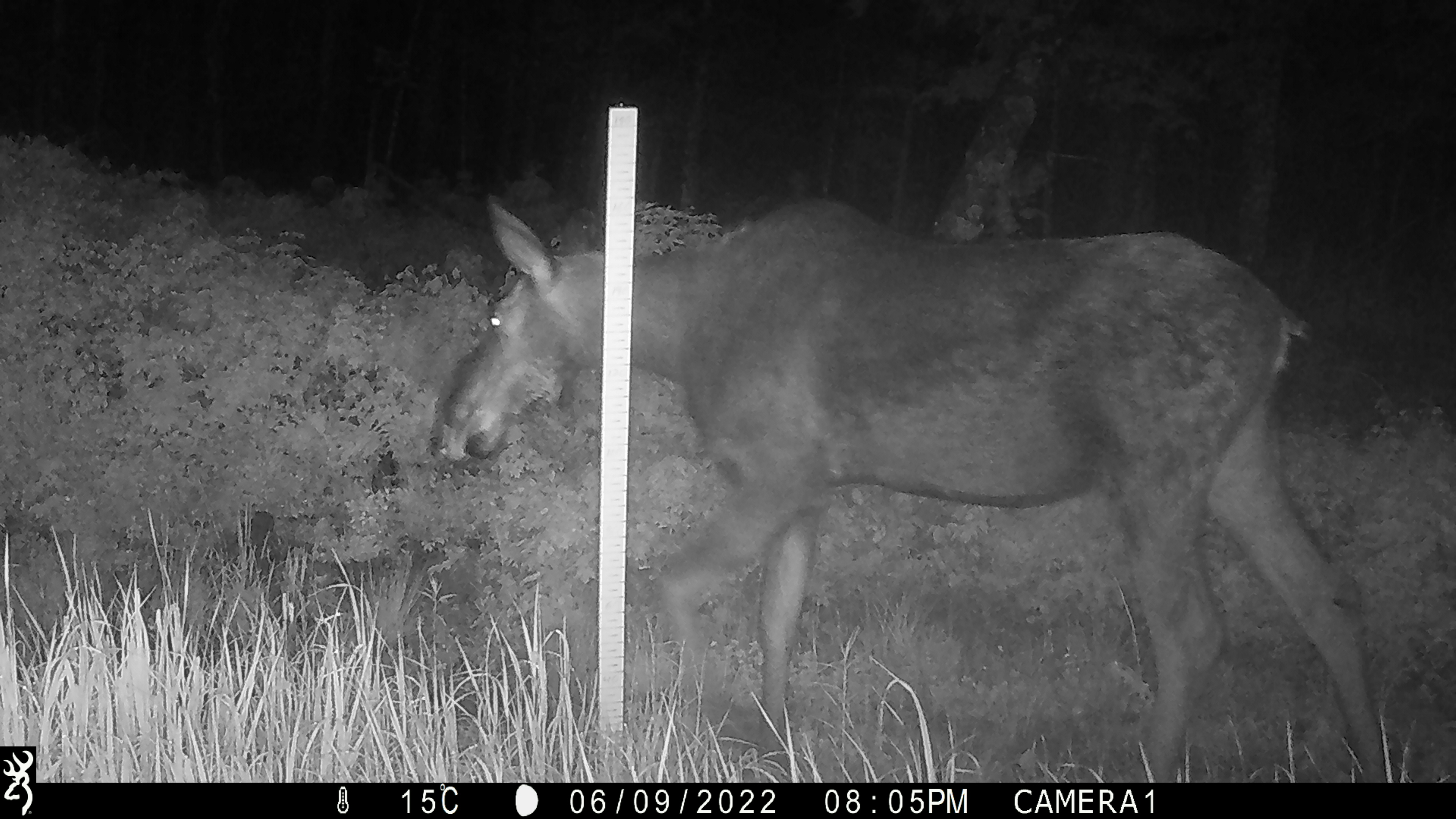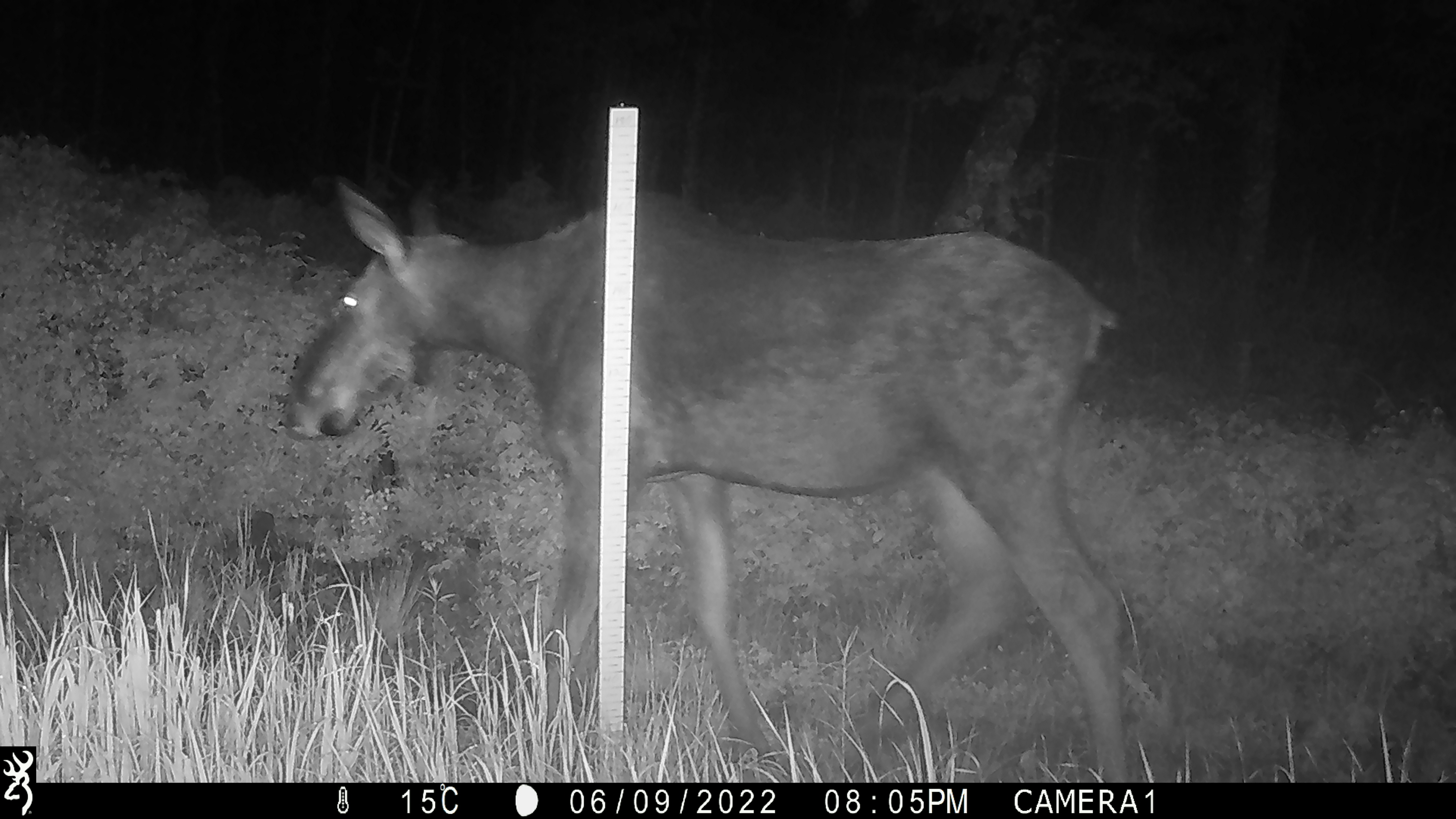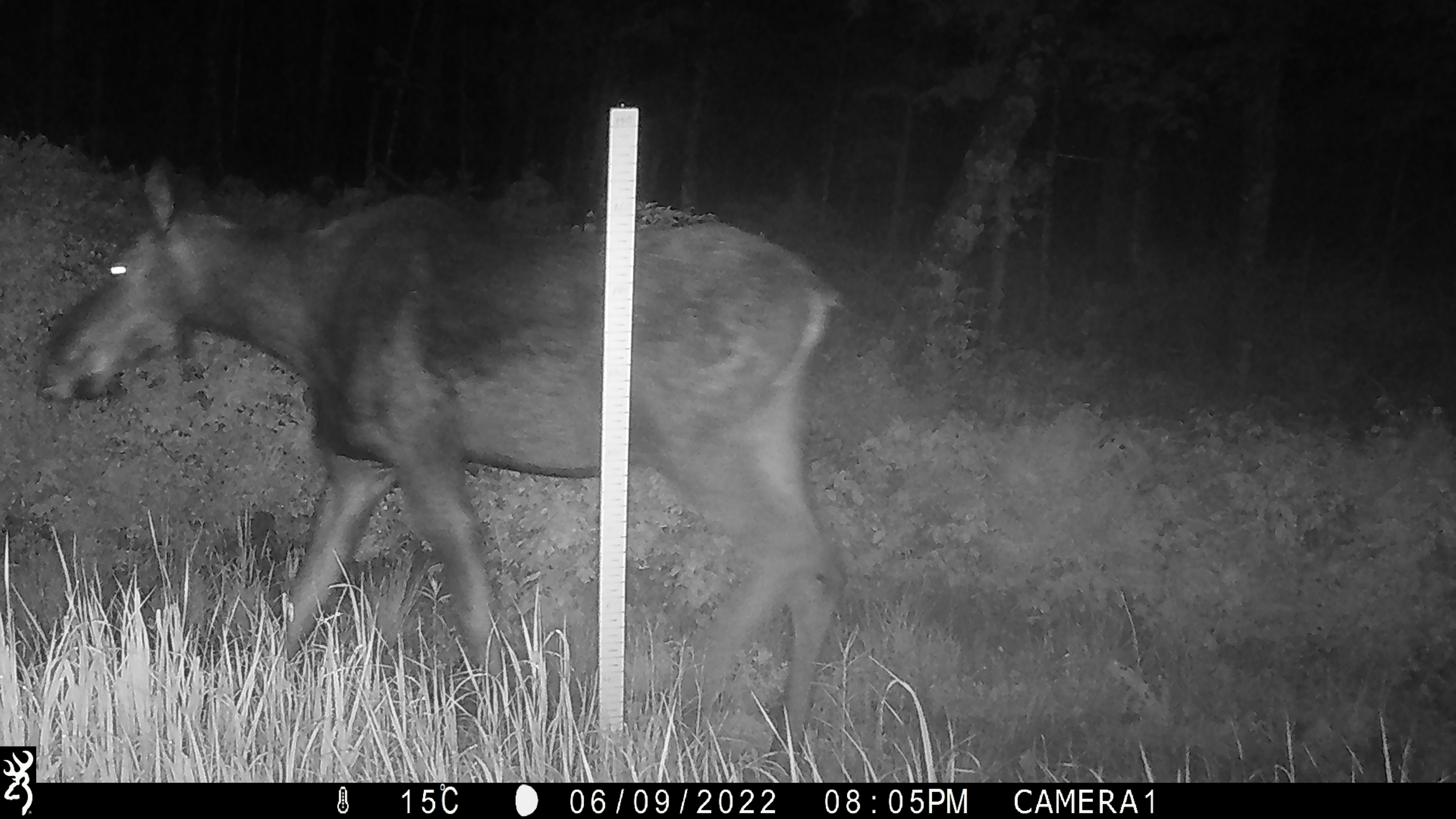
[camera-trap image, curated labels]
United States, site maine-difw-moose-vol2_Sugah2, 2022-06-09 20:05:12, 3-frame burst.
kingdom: Animalia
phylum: Chordata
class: Mammalia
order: Artiodactyla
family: Cervidae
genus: Alces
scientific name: Alces alces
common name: moose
Moose (Alces alces).